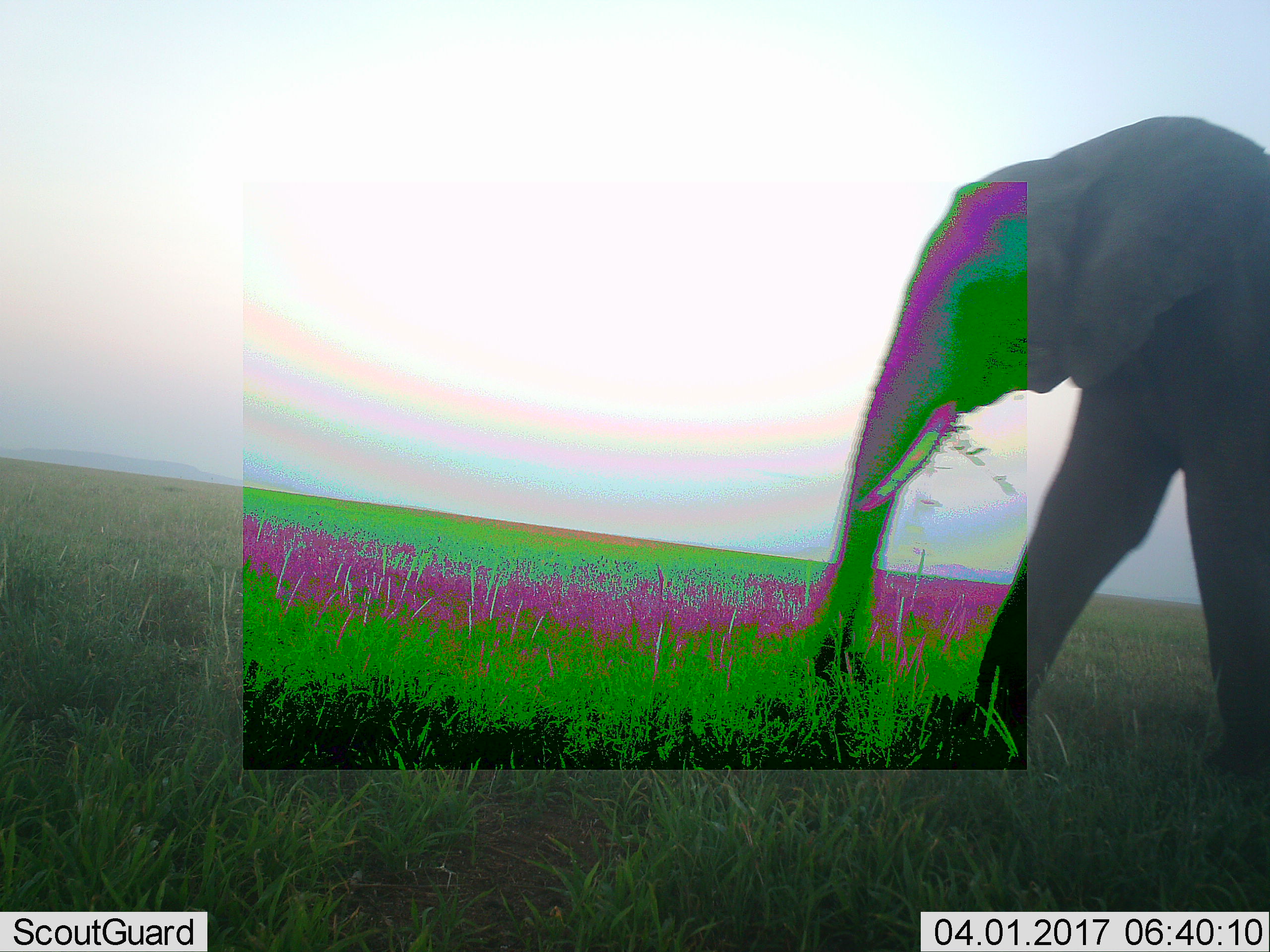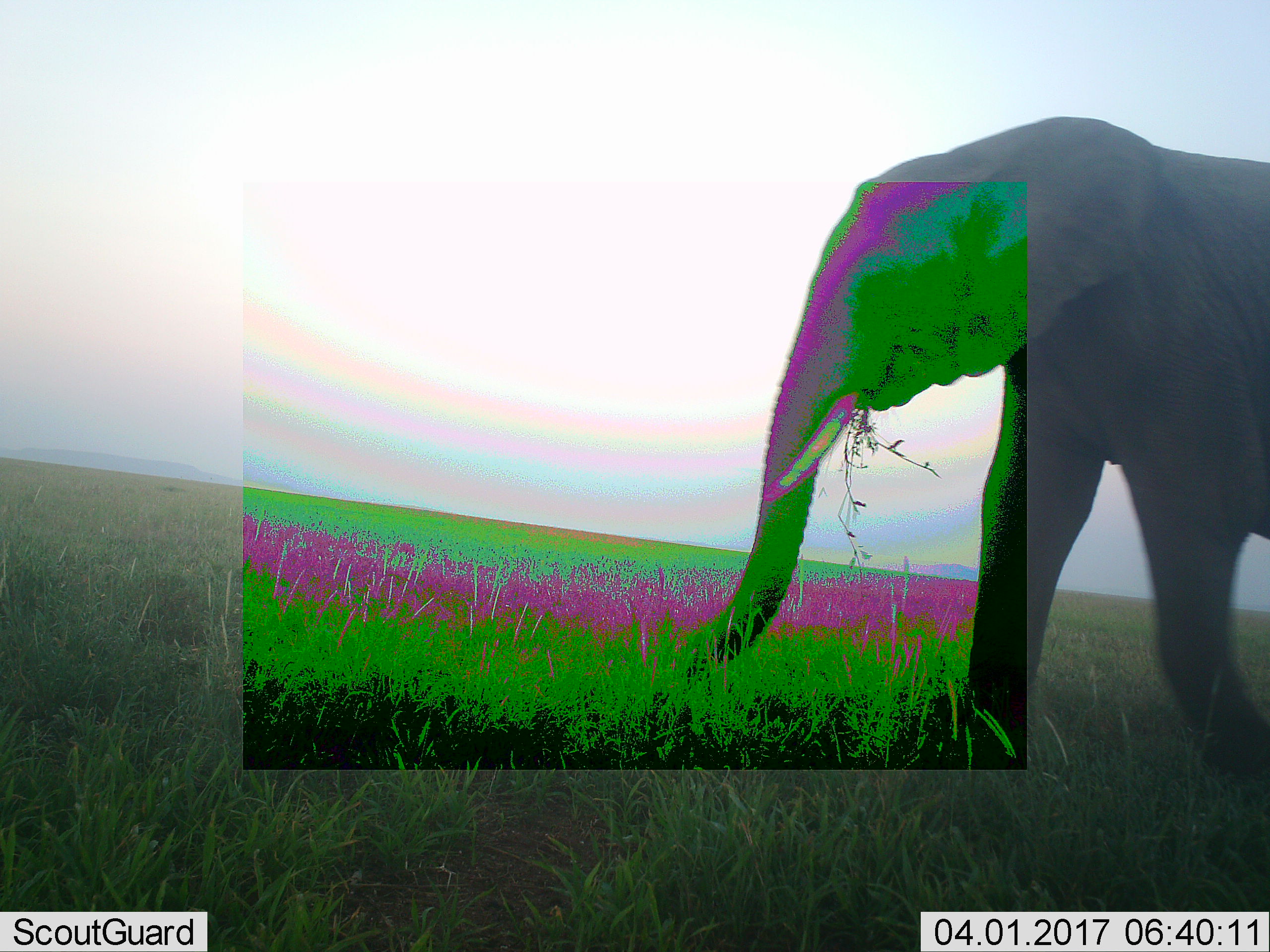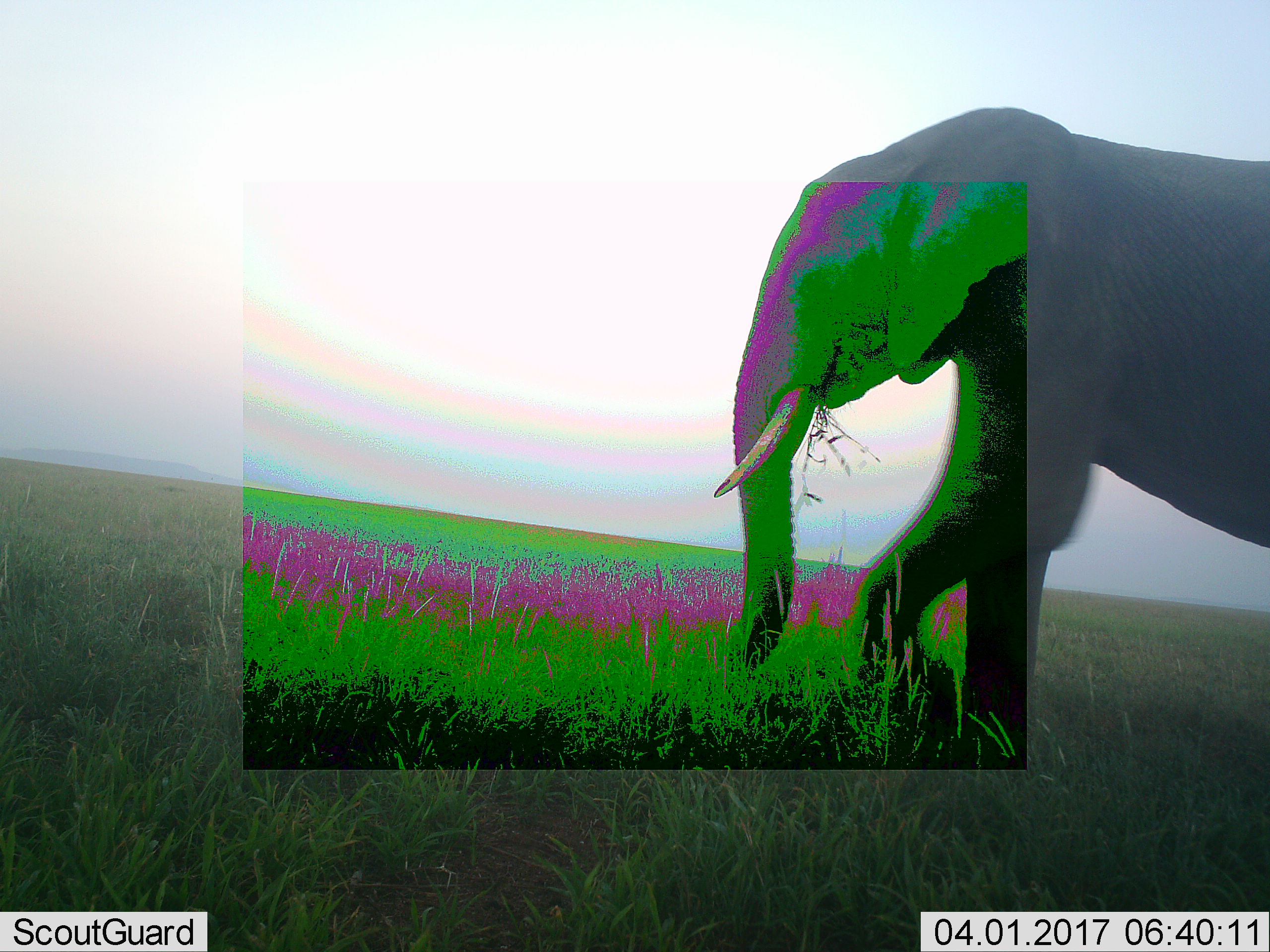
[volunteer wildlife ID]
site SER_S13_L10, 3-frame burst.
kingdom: Animalia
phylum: Chordata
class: Mammalia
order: Proboscidea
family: Elephantidae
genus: Loxodonta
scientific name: Loxodonta africana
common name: african bush elephant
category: elephant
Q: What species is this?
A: Elephant (african bush elephant) (Loxodonta africana).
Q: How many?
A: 1.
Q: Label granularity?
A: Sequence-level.